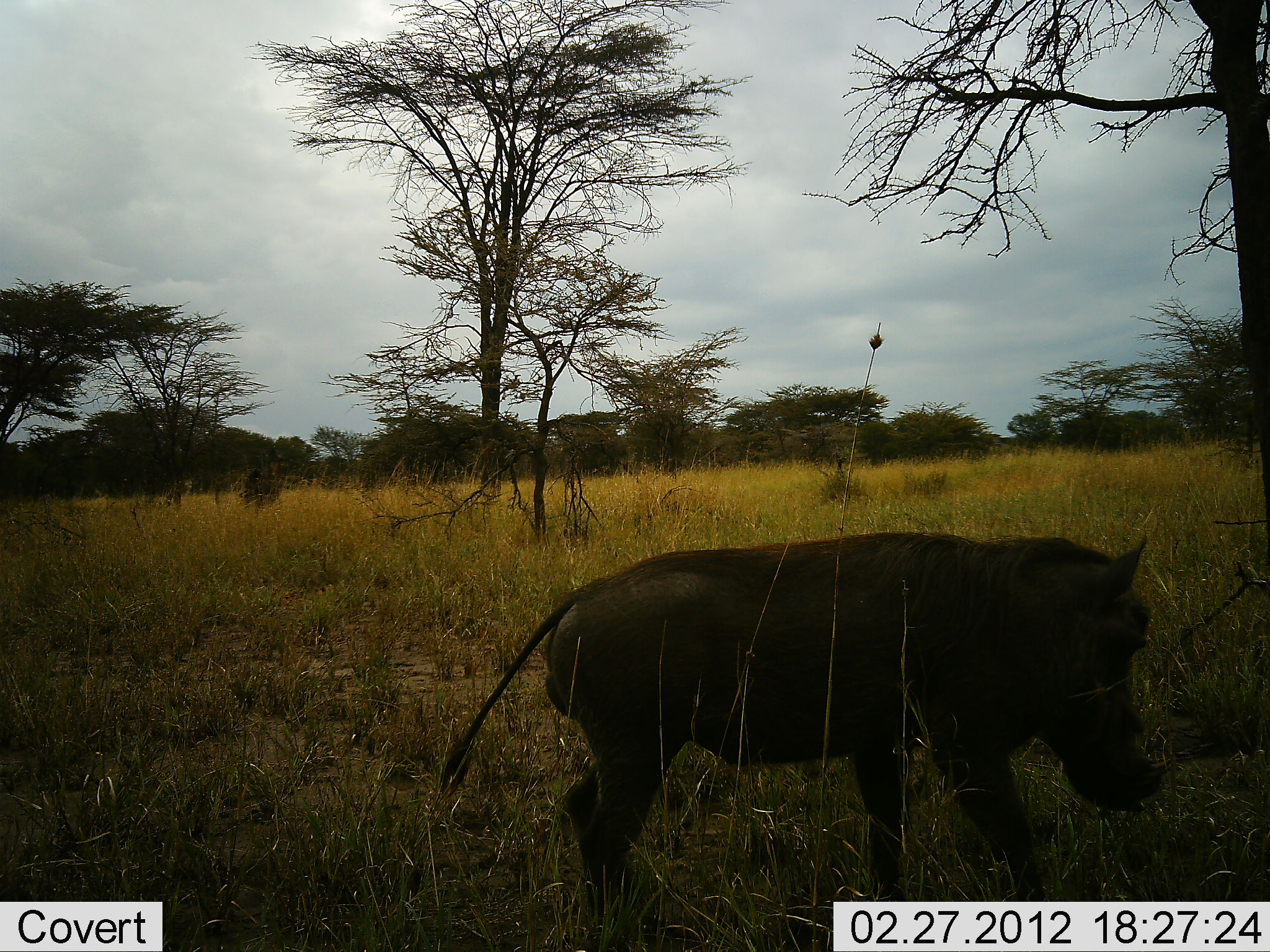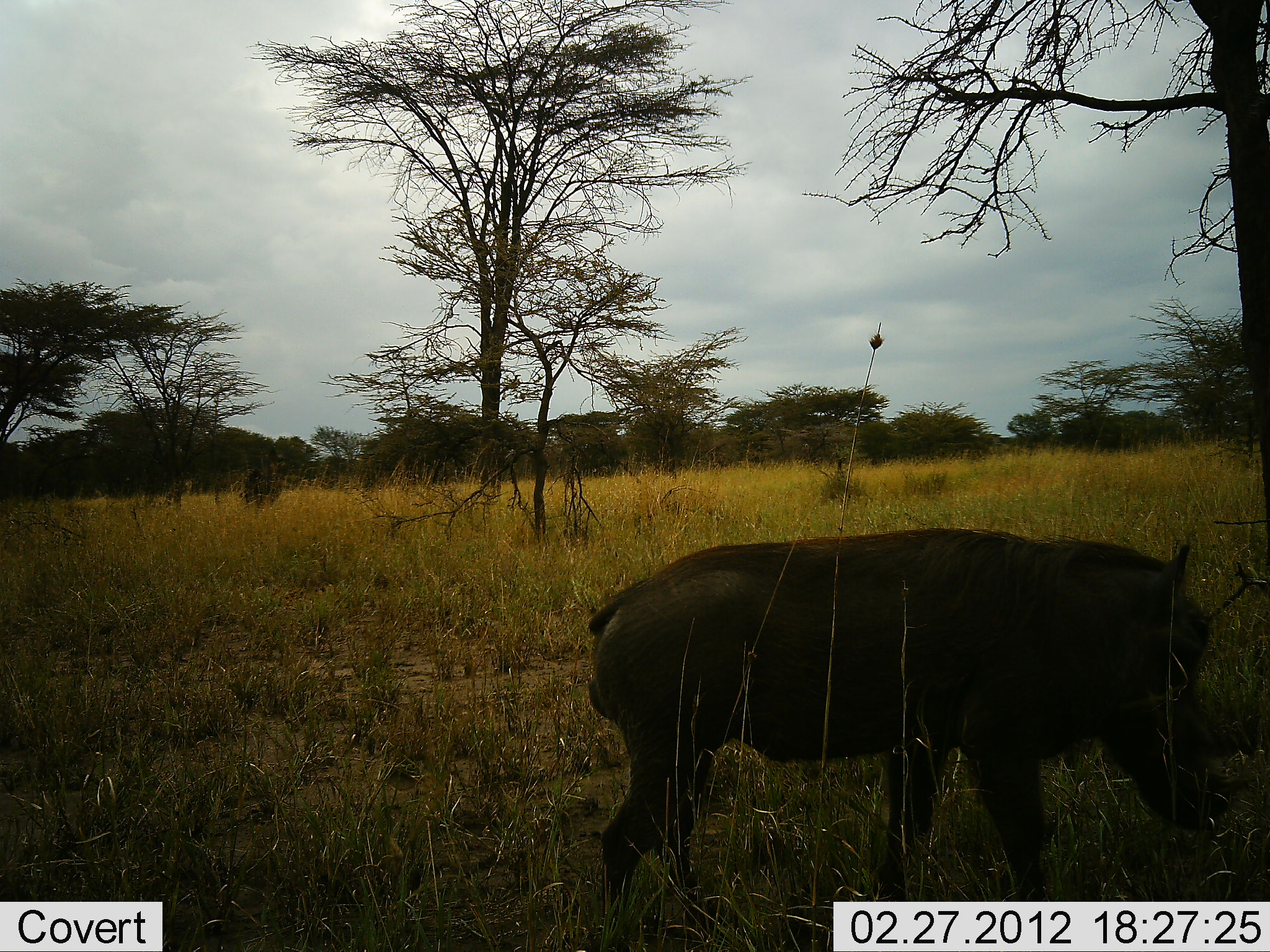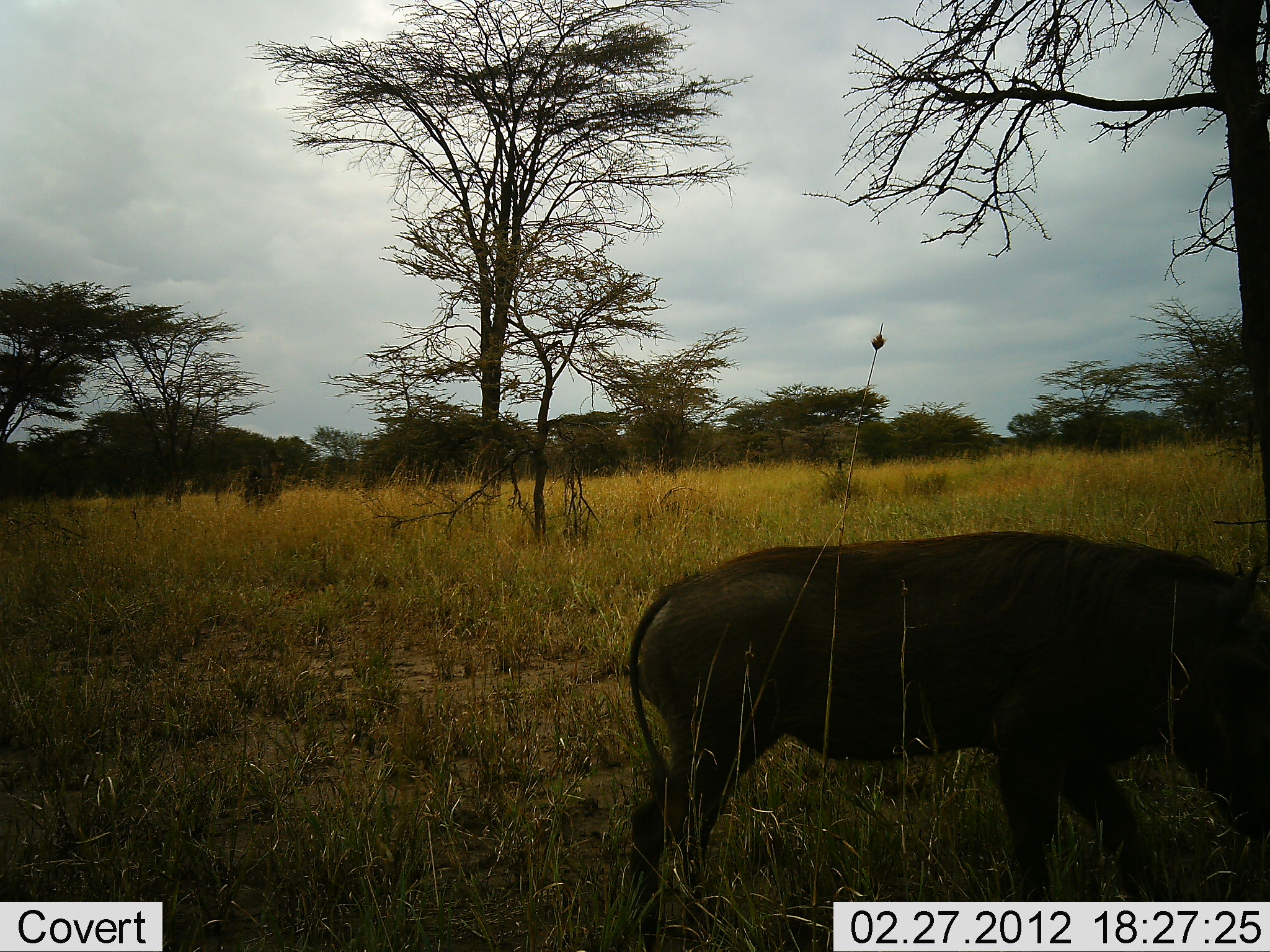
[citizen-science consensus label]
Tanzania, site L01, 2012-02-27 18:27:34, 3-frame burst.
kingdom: Animalia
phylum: Chordata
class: Mammalia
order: Artiodactyla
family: Suidae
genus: Phacochoerus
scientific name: Phacochoerus africanus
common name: warthog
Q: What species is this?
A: Warthog (Phacochoerus africanus).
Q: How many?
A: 1.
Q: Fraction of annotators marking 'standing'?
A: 10%.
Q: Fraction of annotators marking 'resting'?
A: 0%.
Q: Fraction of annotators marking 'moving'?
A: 72%.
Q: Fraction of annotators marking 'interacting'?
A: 0%.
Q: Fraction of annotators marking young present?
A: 0%.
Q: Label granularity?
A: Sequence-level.